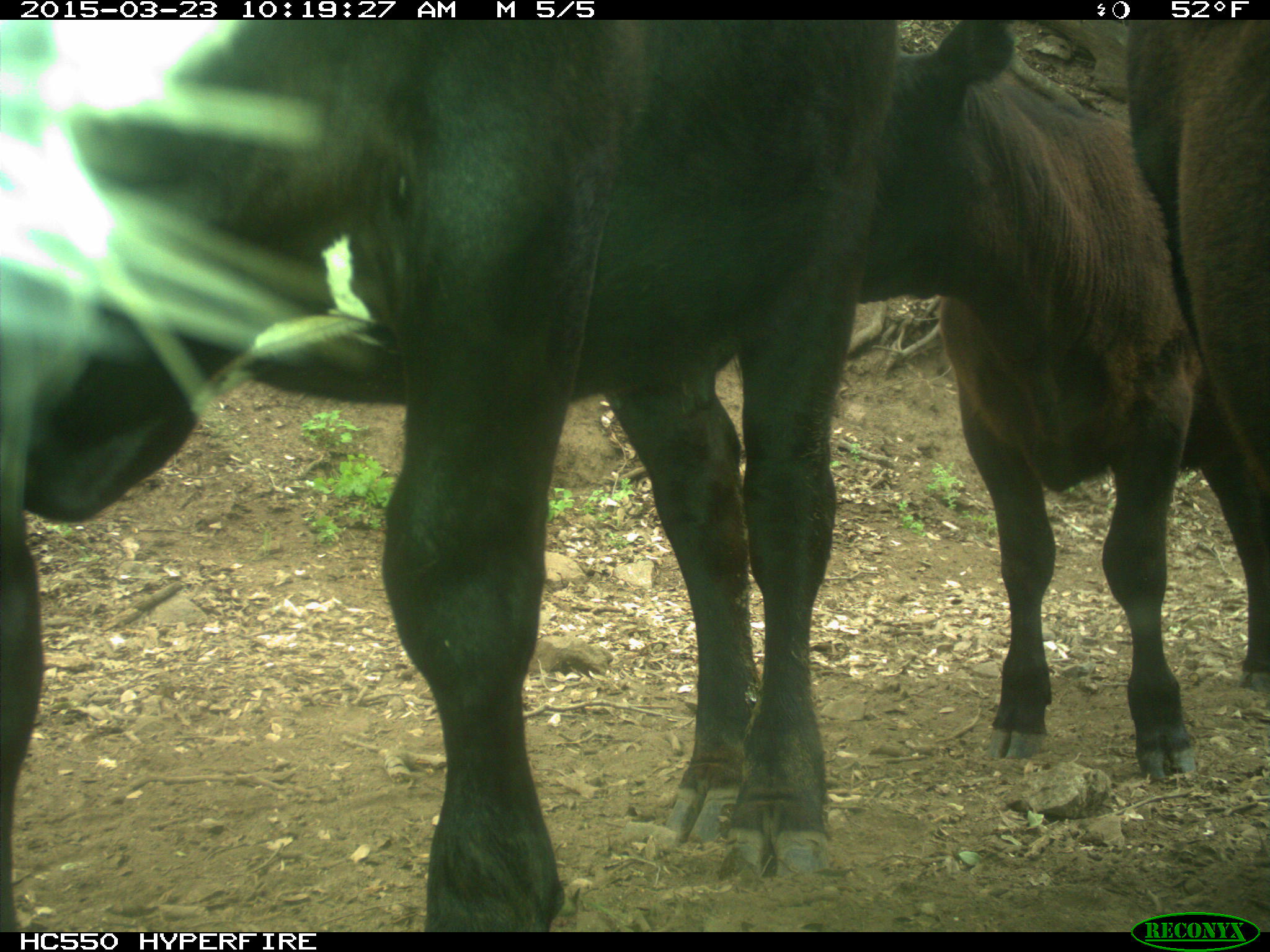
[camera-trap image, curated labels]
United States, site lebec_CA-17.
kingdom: Animalia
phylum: Chordata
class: Mammalia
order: Artiodactyla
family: Bovidae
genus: Bos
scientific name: Bos taurus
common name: domestic cow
Bos taurus (domestic cow).